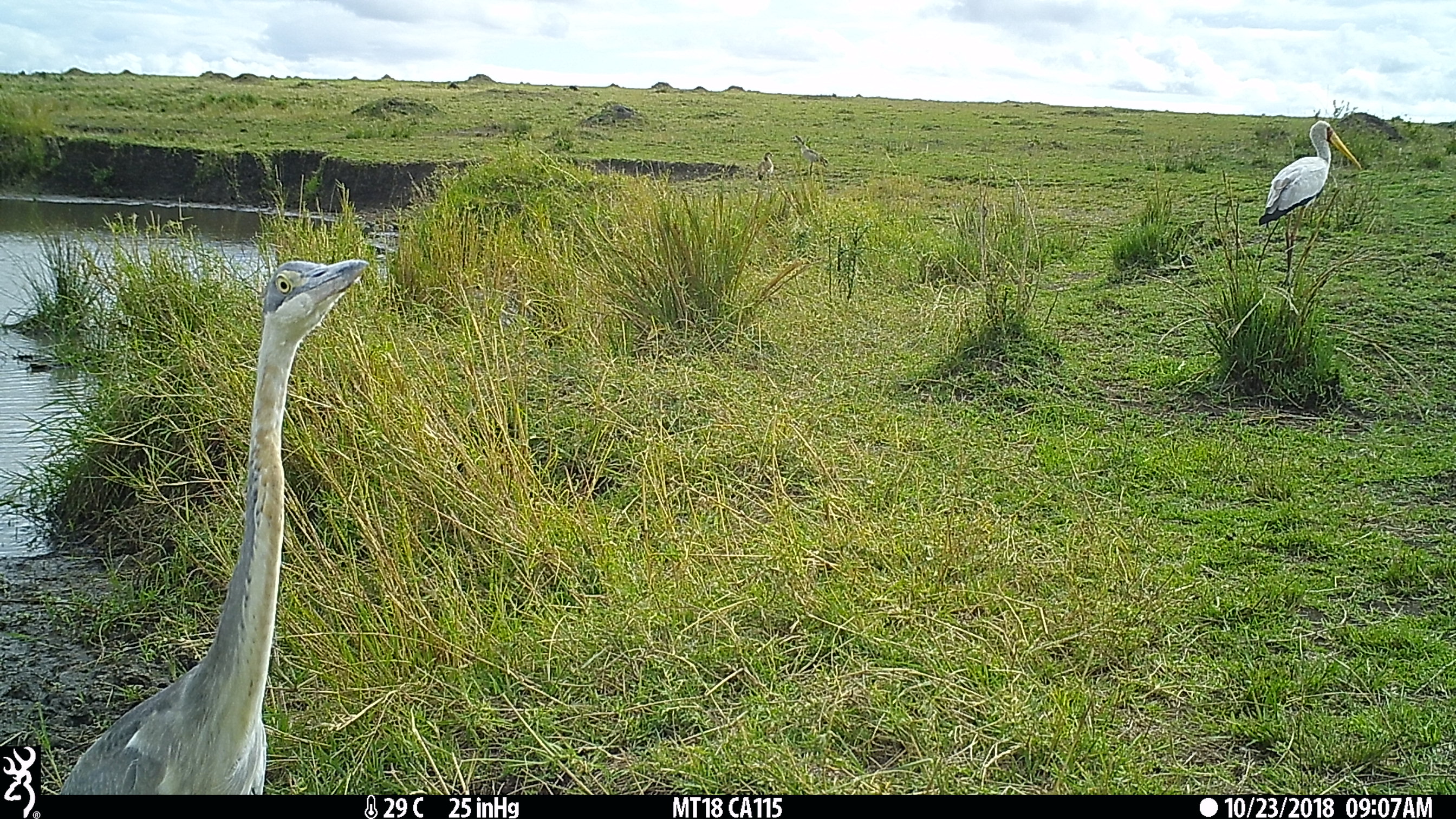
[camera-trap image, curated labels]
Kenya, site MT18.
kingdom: Animalia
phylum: Chordata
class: Aves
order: Anseriformes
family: Anatidae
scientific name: Anatidae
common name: goose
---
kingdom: Animalia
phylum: Chordata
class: Aves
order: Ciconiiformes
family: Ciconiidae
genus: Ciconia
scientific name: Ciconia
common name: stork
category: stork other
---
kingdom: Animalia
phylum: Chordata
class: Aves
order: Pelecaniformes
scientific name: Pelecaniformes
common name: heron